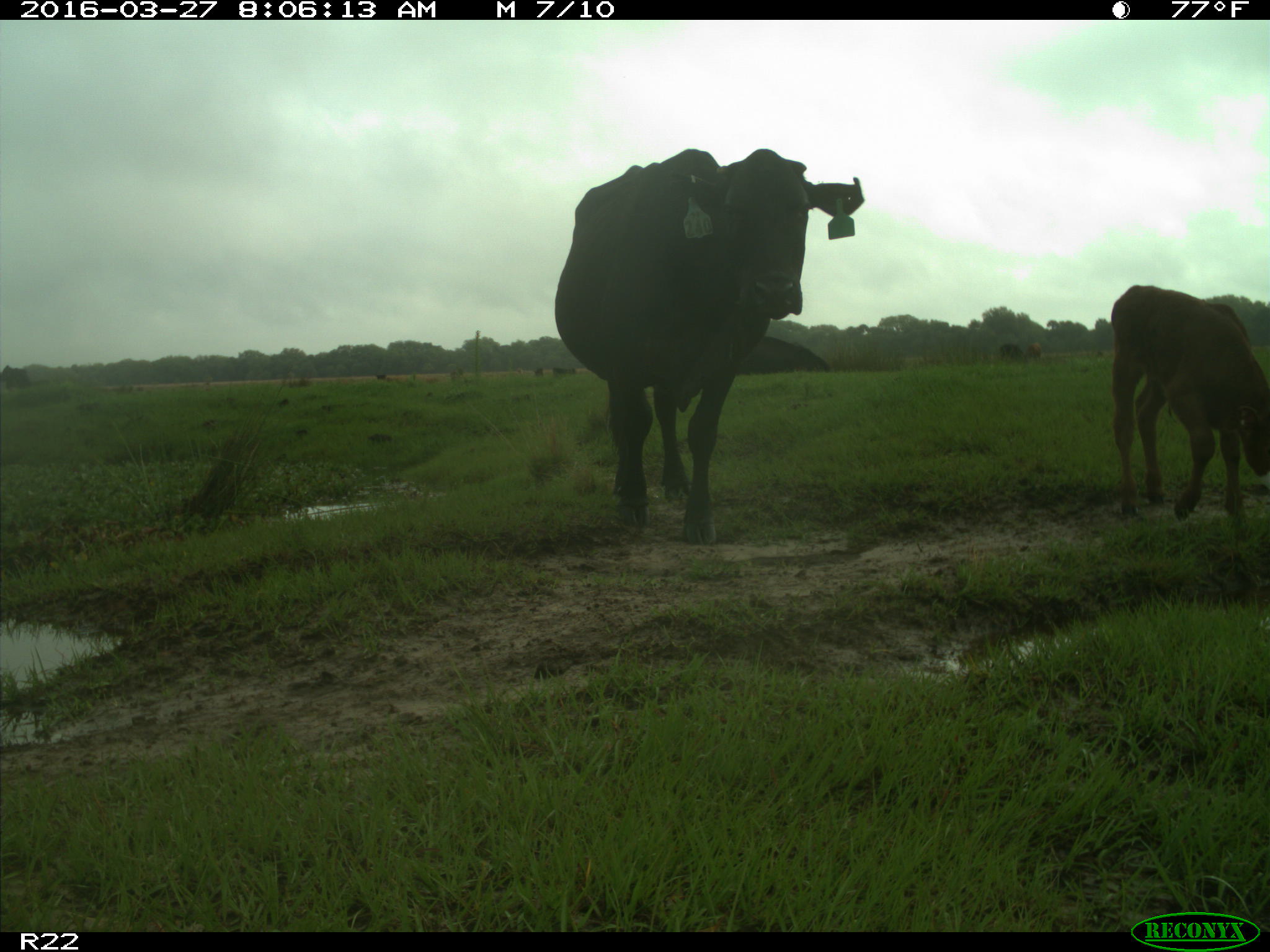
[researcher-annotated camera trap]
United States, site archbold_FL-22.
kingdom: Animalia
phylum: Chordata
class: Mammalia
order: Artiodactyla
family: Bovidae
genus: Bos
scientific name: Bos taurus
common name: domestic cow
Bos taurus (domestic cow).